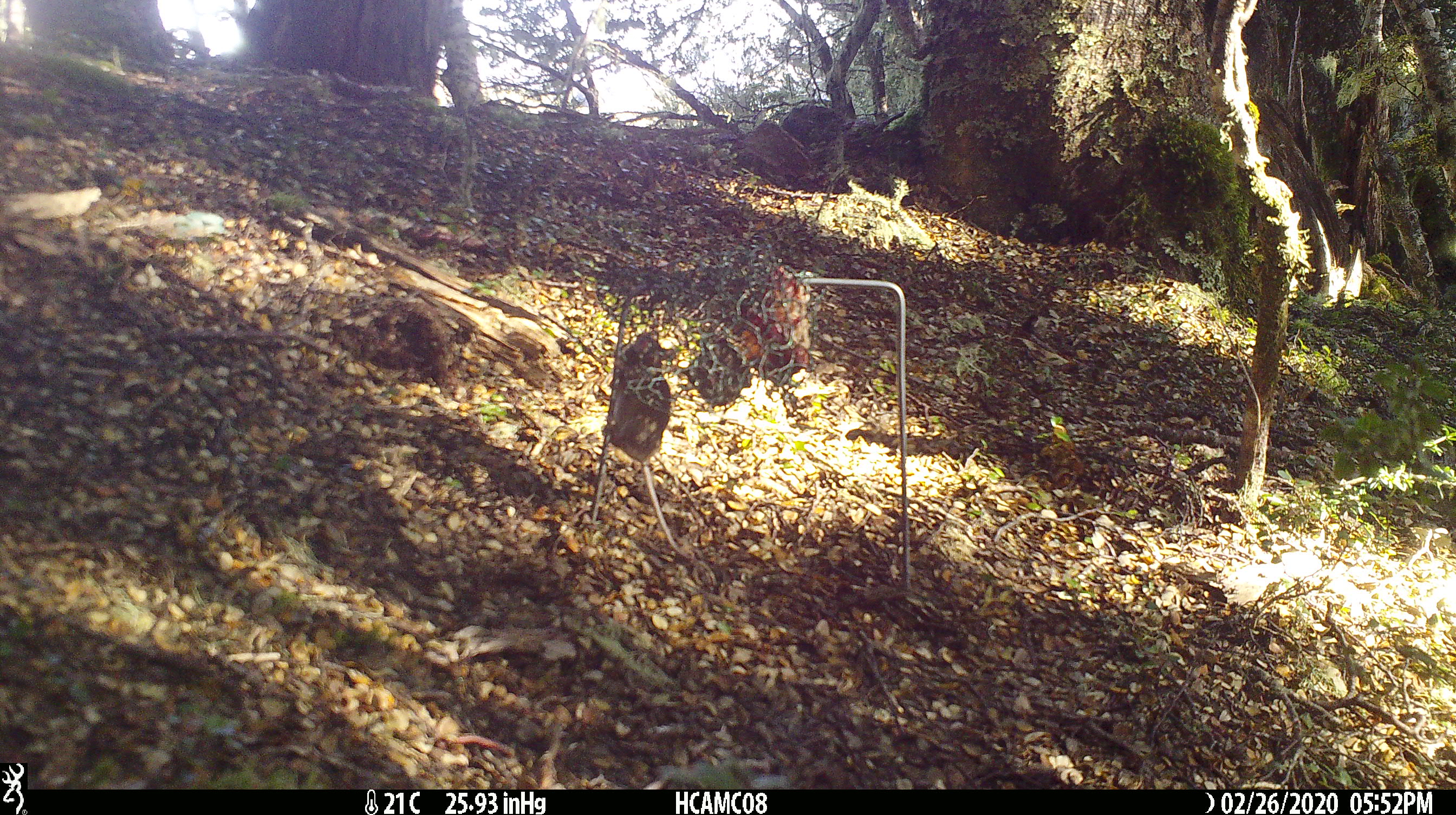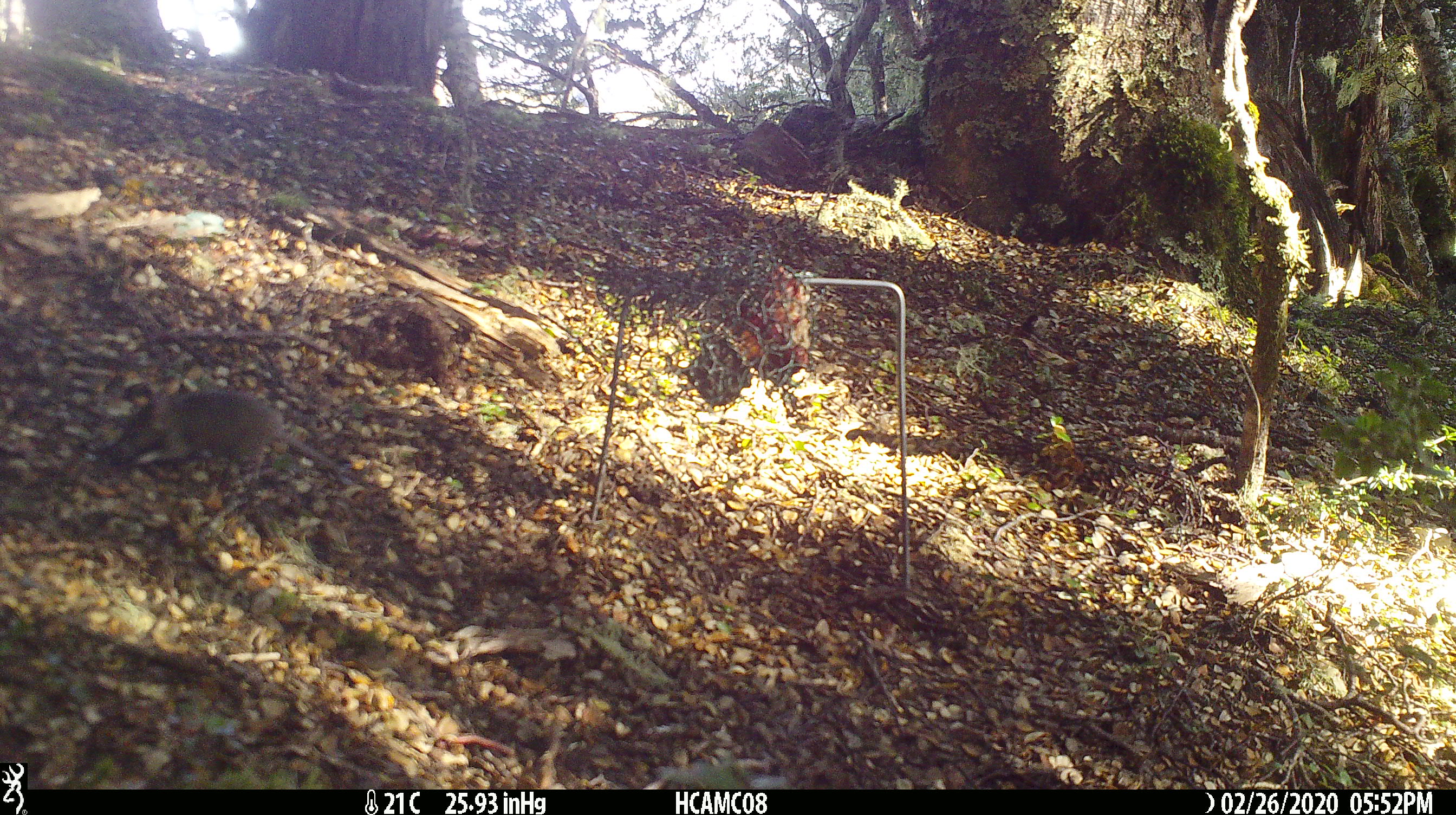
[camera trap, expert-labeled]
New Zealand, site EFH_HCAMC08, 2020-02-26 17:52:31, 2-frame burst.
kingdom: Animalia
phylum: Chordata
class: Mammalia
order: Rodentia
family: Muridae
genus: Mus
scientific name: Mus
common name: mouse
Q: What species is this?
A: Mouse (Mus).